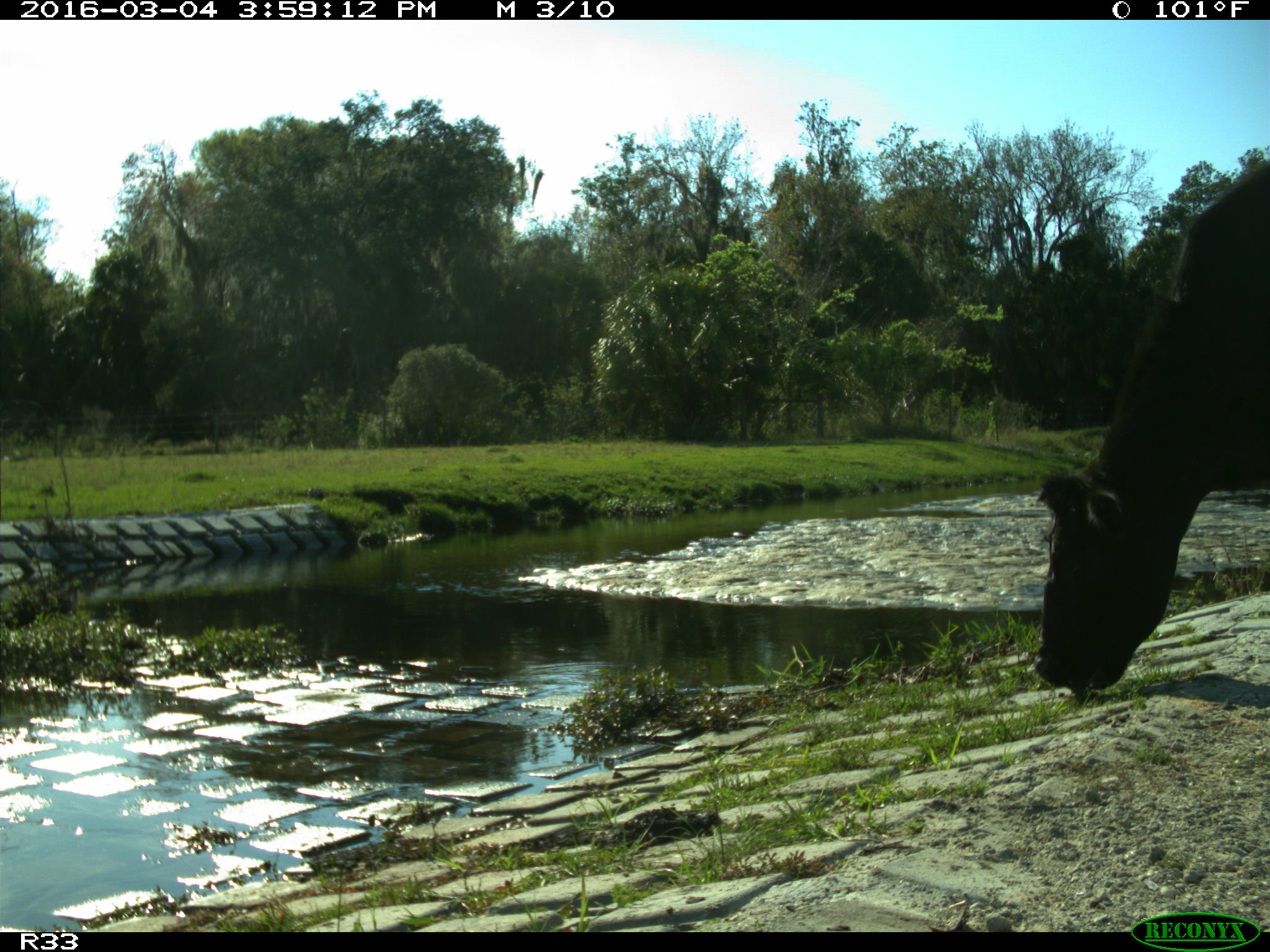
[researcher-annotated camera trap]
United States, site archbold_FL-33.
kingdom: Animalia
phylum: Chordata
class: Mammalia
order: Artiodactyla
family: Bovidae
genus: Bos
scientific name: Bos taurus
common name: domestic cow